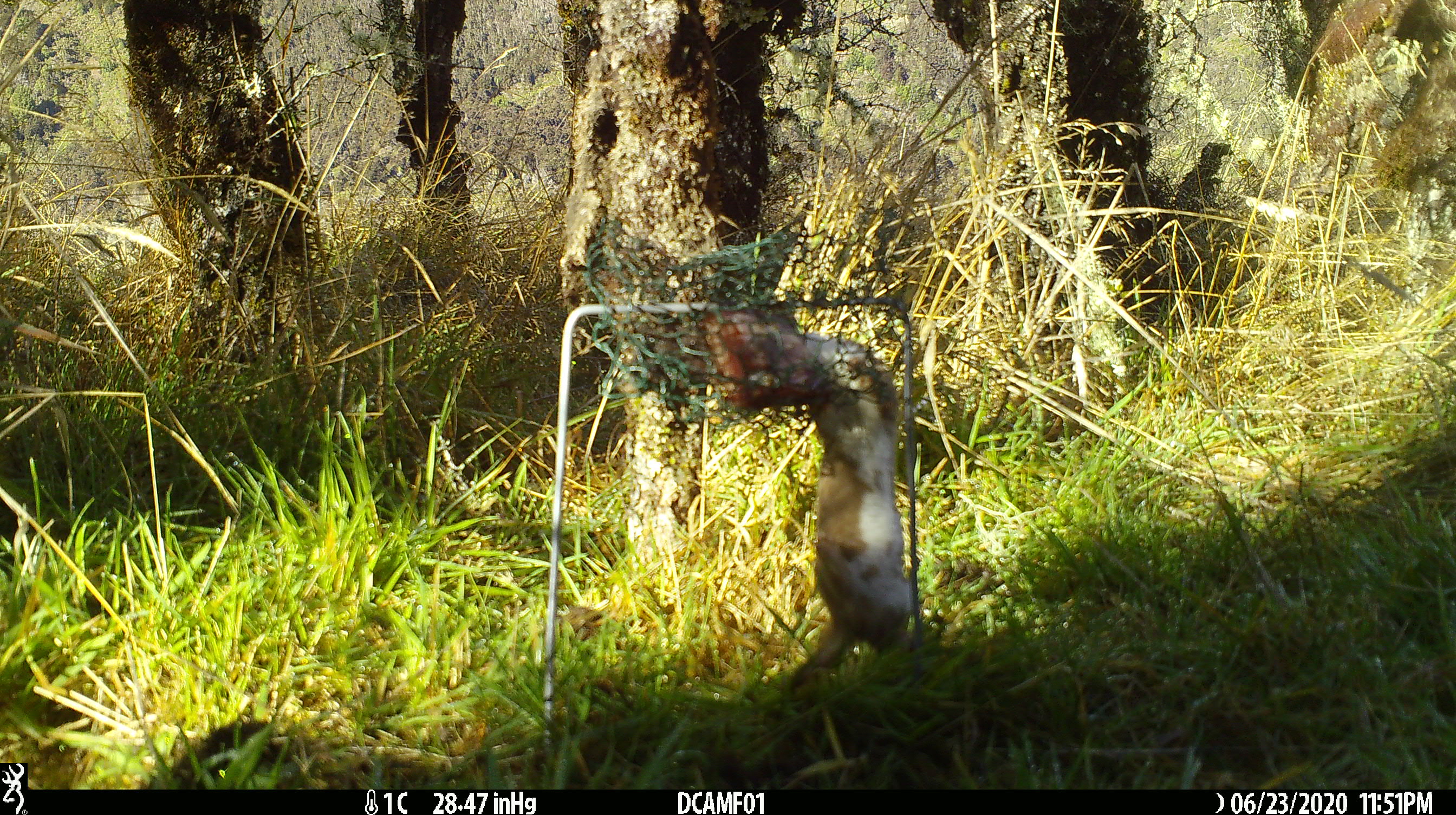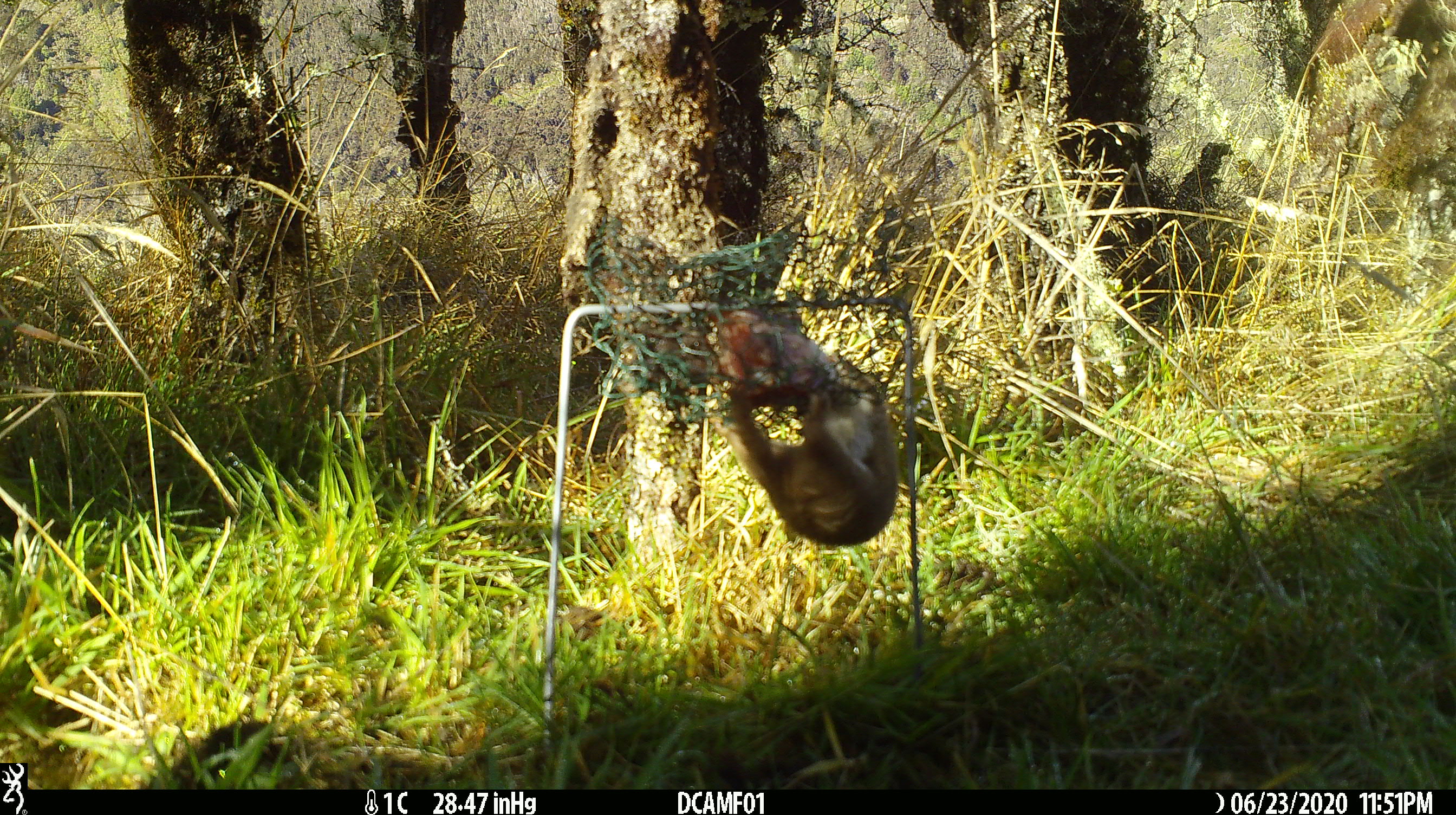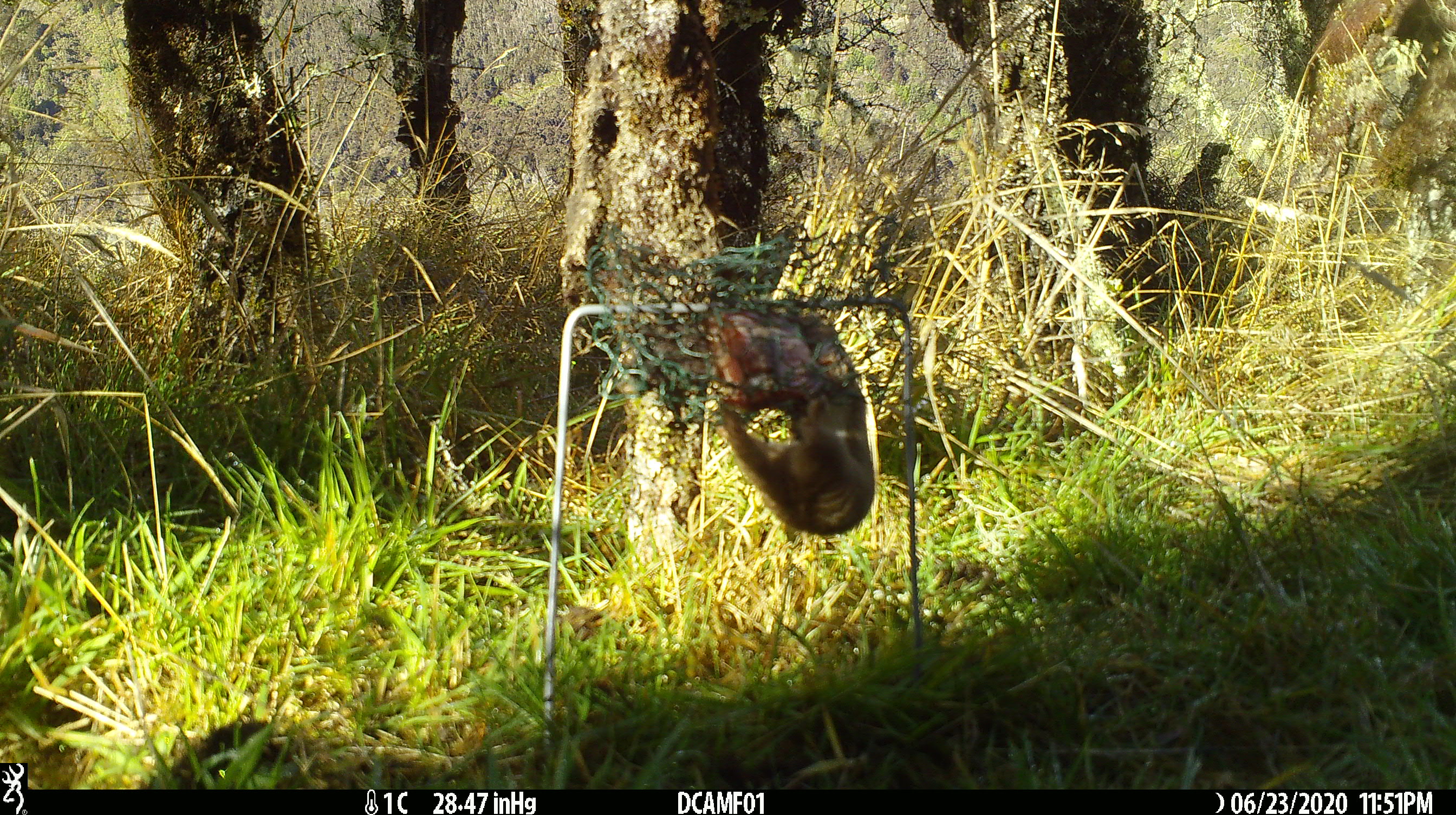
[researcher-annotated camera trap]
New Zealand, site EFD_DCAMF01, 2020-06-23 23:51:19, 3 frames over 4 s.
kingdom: Animalia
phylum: Chordata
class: Mammalia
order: Carnivora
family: Mustelidae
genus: Mustela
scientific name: Mustela nivalis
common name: least weasel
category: weasel